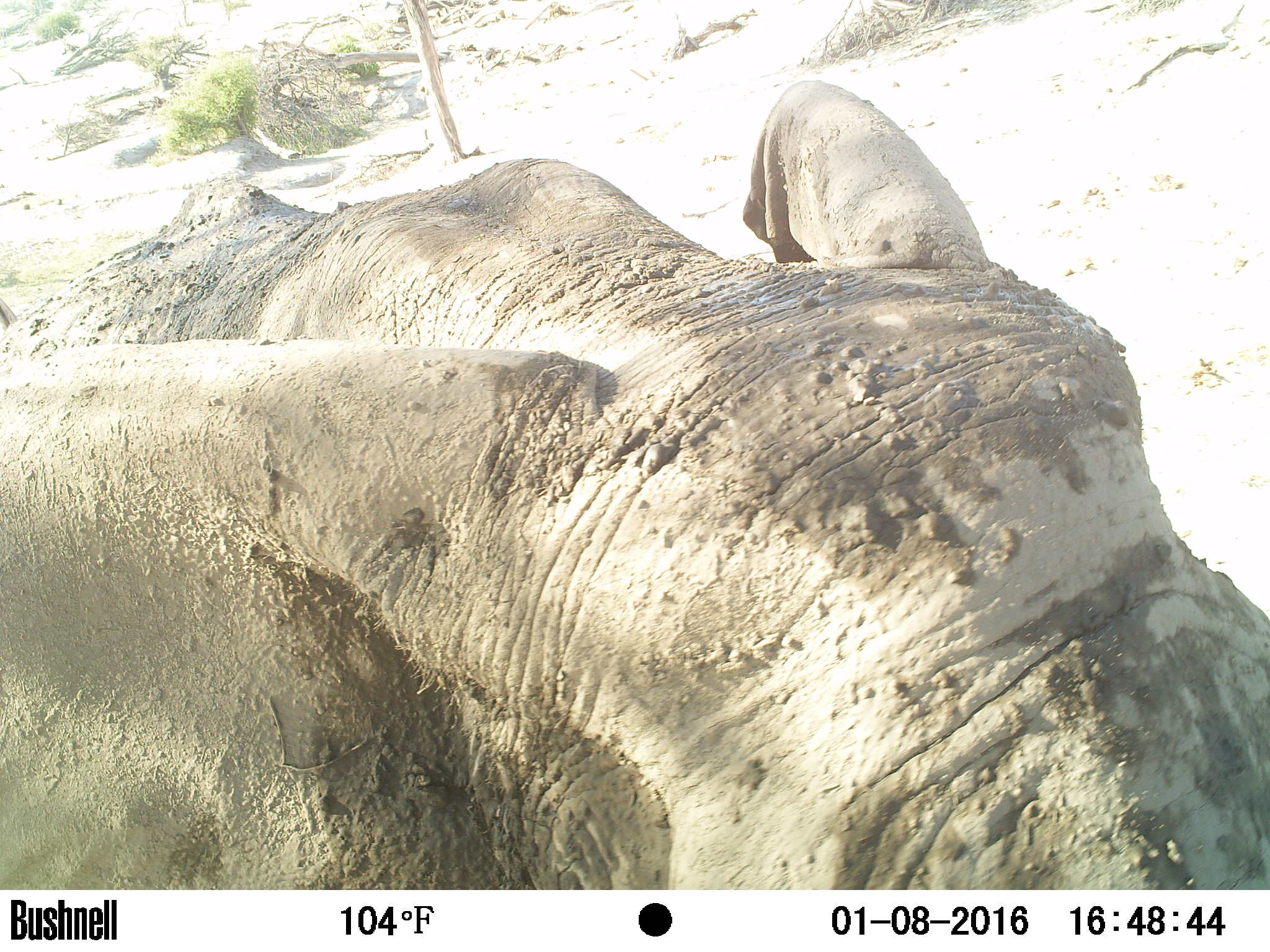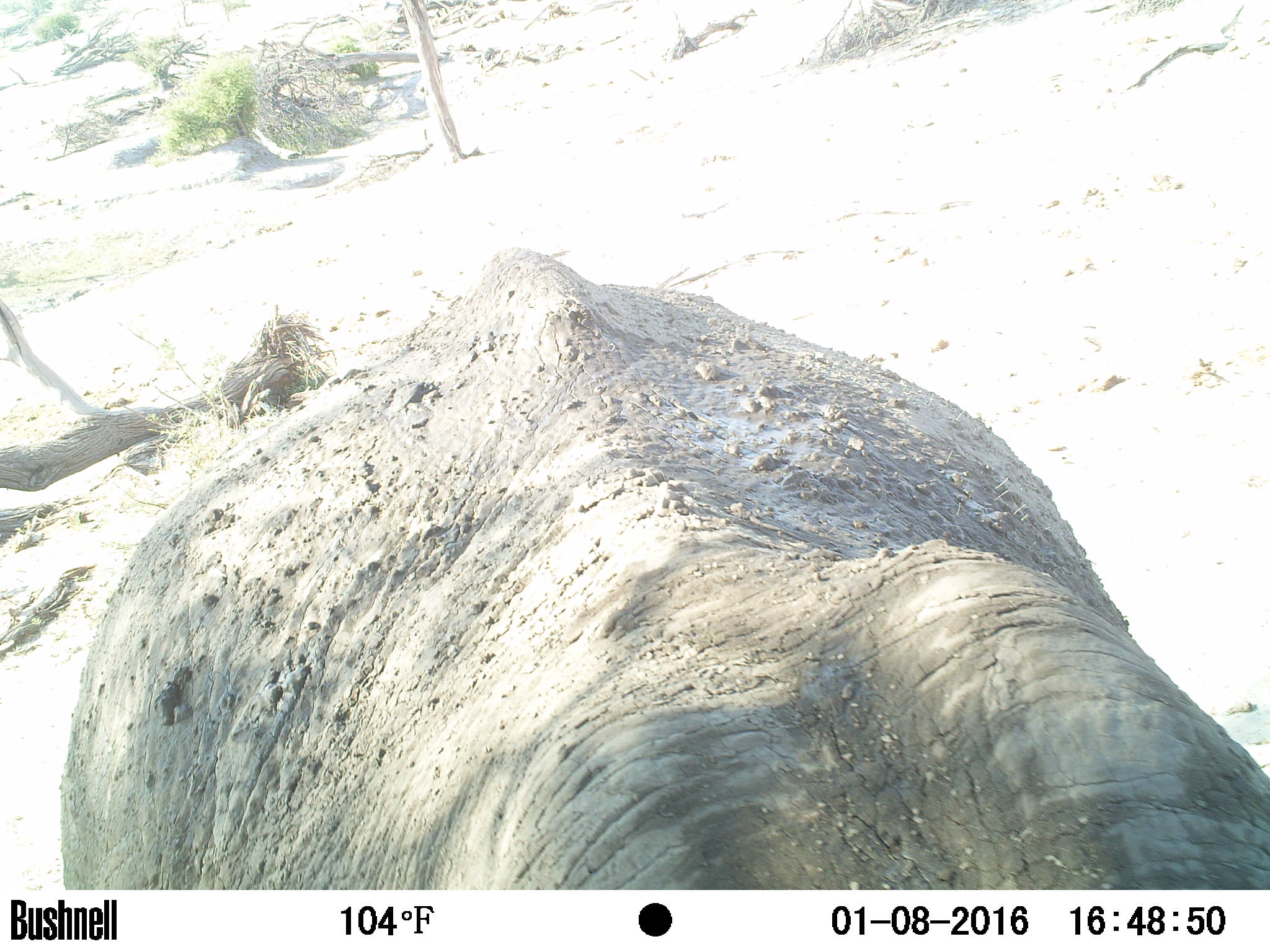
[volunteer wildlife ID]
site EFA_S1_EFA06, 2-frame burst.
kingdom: Animalia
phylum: Chordata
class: Mammalia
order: Proboscidea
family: Elephantidae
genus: Loxodonta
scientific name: Loxodonta africana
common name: african bush elephant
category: elephant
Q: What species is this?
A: Elephant (african bush elephant) (Loxodonta africana).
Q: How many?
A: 1.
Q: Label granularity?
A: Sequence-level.